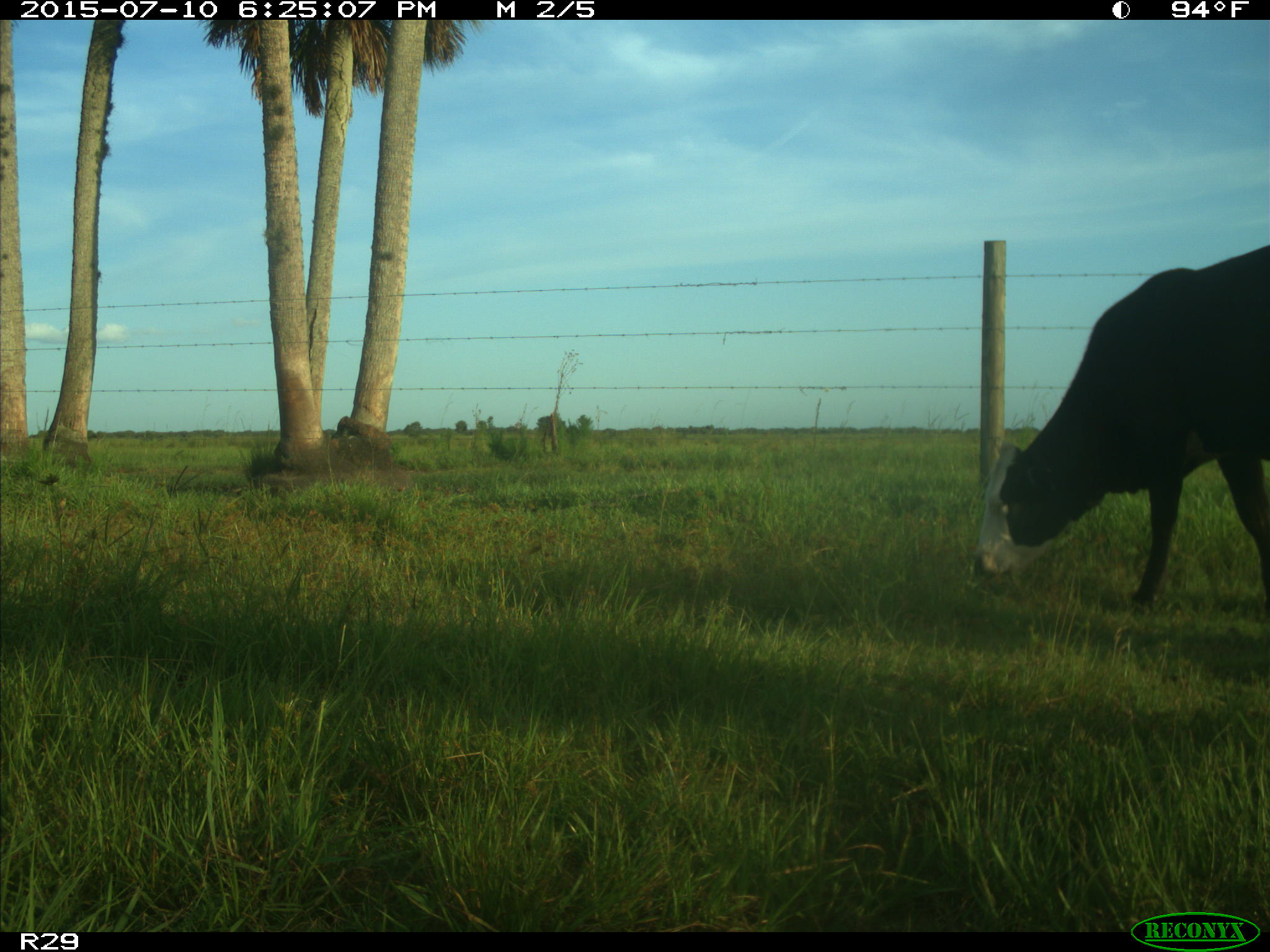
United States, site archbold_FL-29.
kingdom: Animalia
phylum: Chordata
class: Mammalia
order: Artiodactyla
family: Bovidae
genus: Bos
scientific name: Bos taurus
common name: domestic cow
Bos taurus (domestic cow).